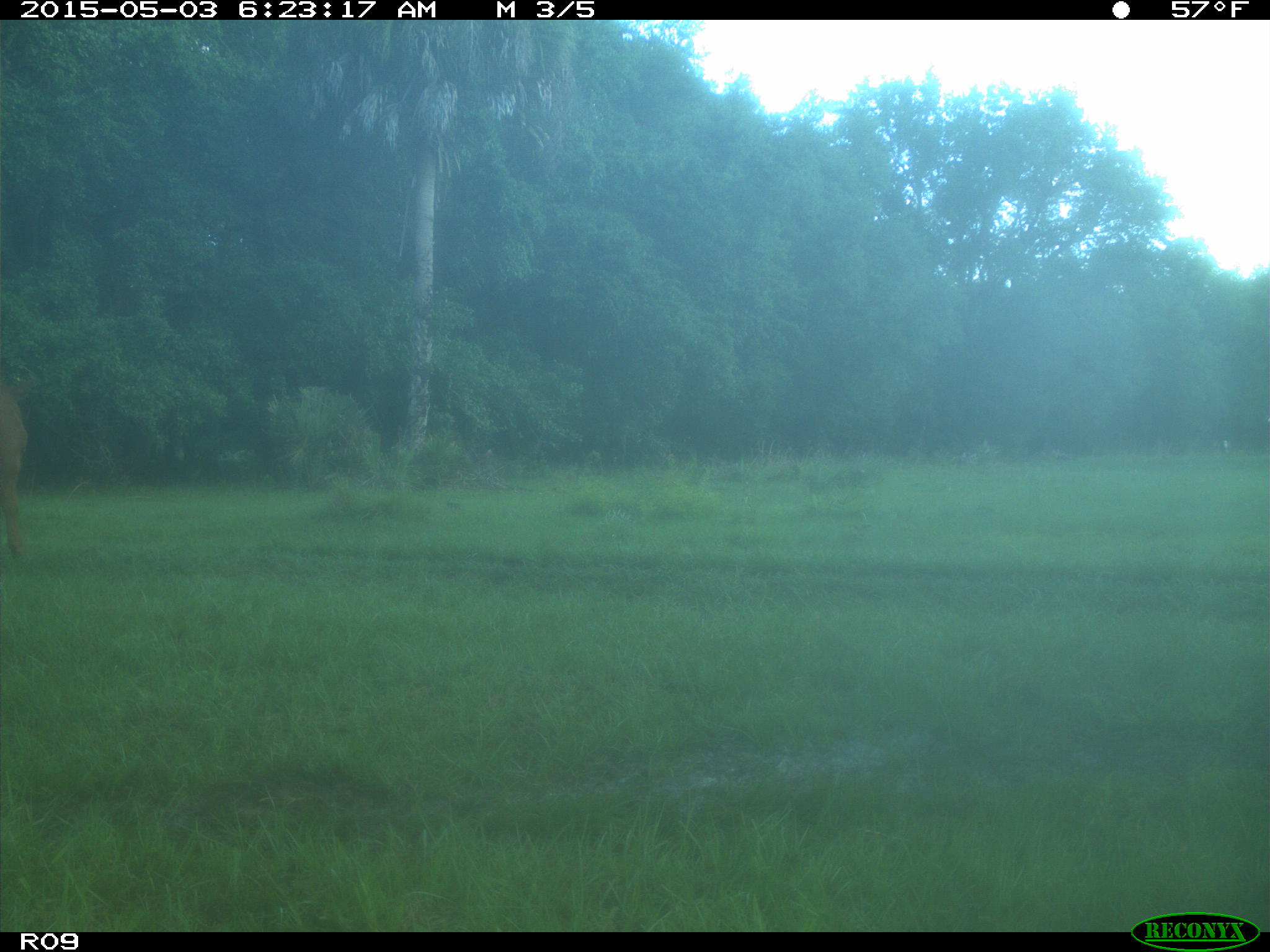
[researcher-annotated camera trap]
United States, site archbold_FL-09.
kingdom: Animalia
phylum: Chordata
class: Mammalia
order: Artiodactyla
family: Bovidae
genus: Bos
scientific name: Bos taurus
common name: domestic cow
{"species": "Bos taurus (domestic cow)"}